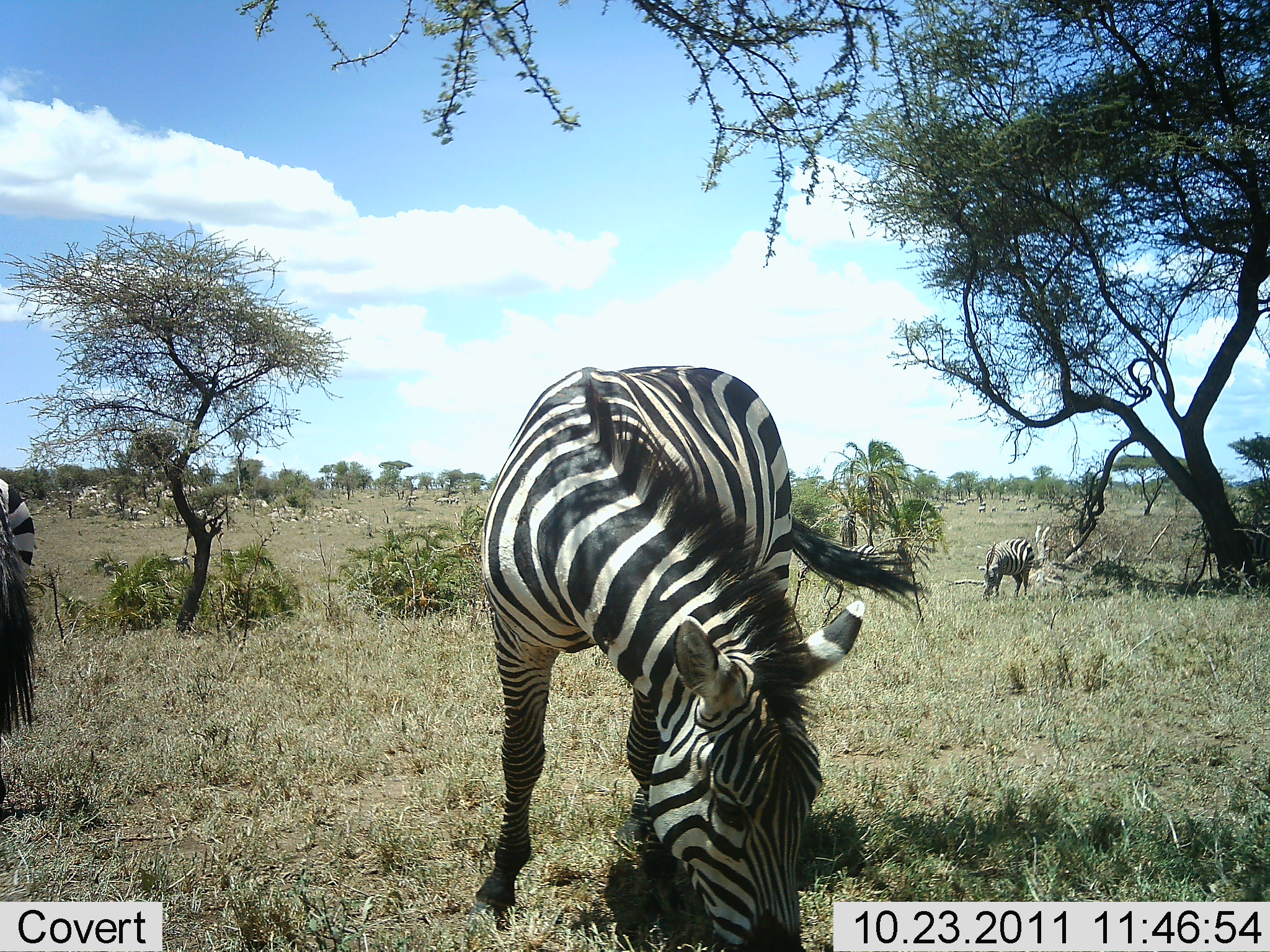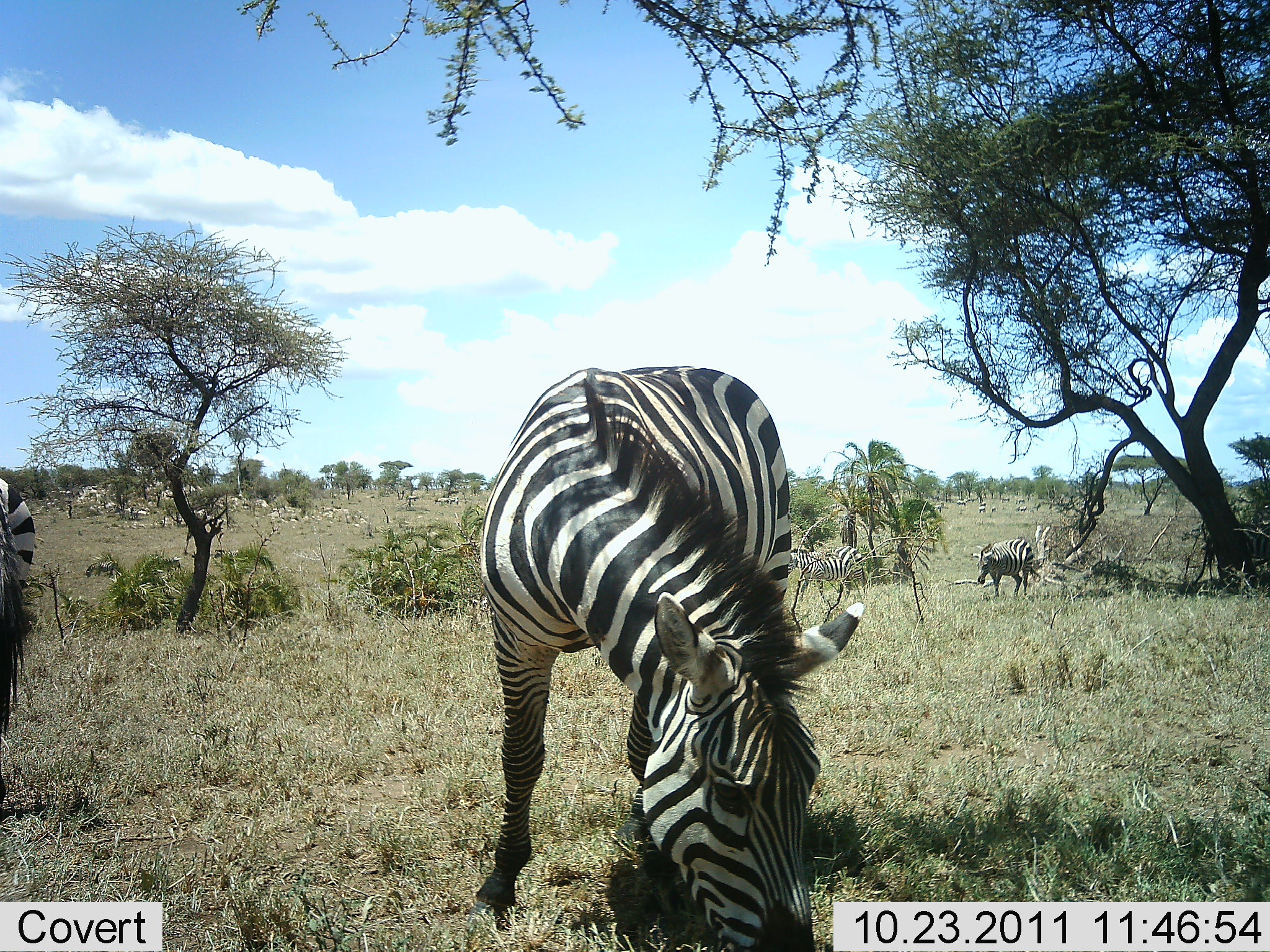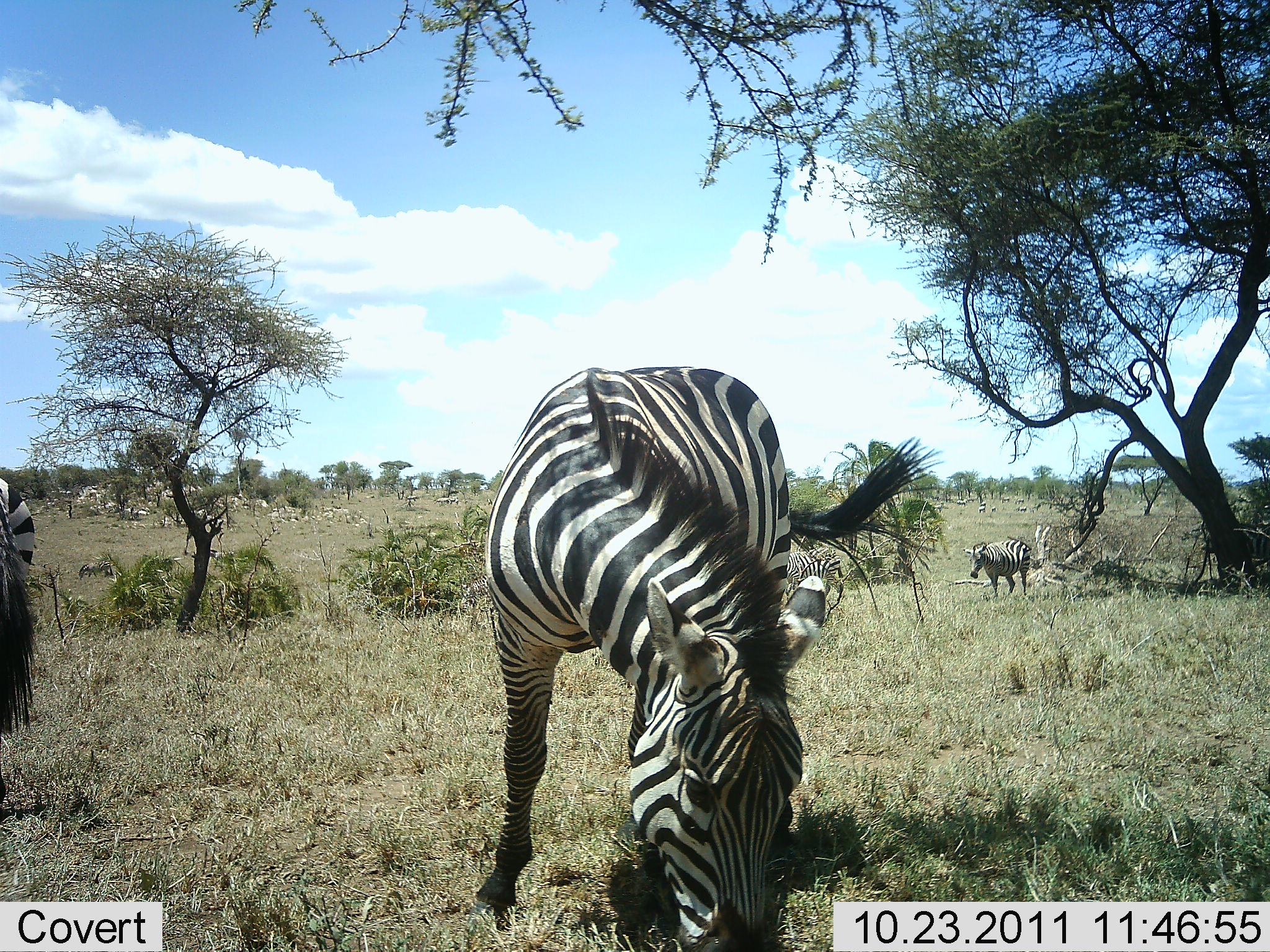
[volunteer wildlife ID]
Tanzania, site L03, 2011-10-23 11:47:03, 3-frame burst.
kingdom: Animalia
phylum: Chordata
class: Mammalia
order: Perissodactyla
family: Equidae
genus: Equus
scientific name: Equus quagga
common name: plains zebra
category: zebra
Zebra (plains zebra) (Equus quagga), count 4. Behavior (volunteer vote fractions): standing 75%, resting 8%, moving 42%, interacting 0%. Young present (vote fraction): 0%. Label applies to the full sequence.